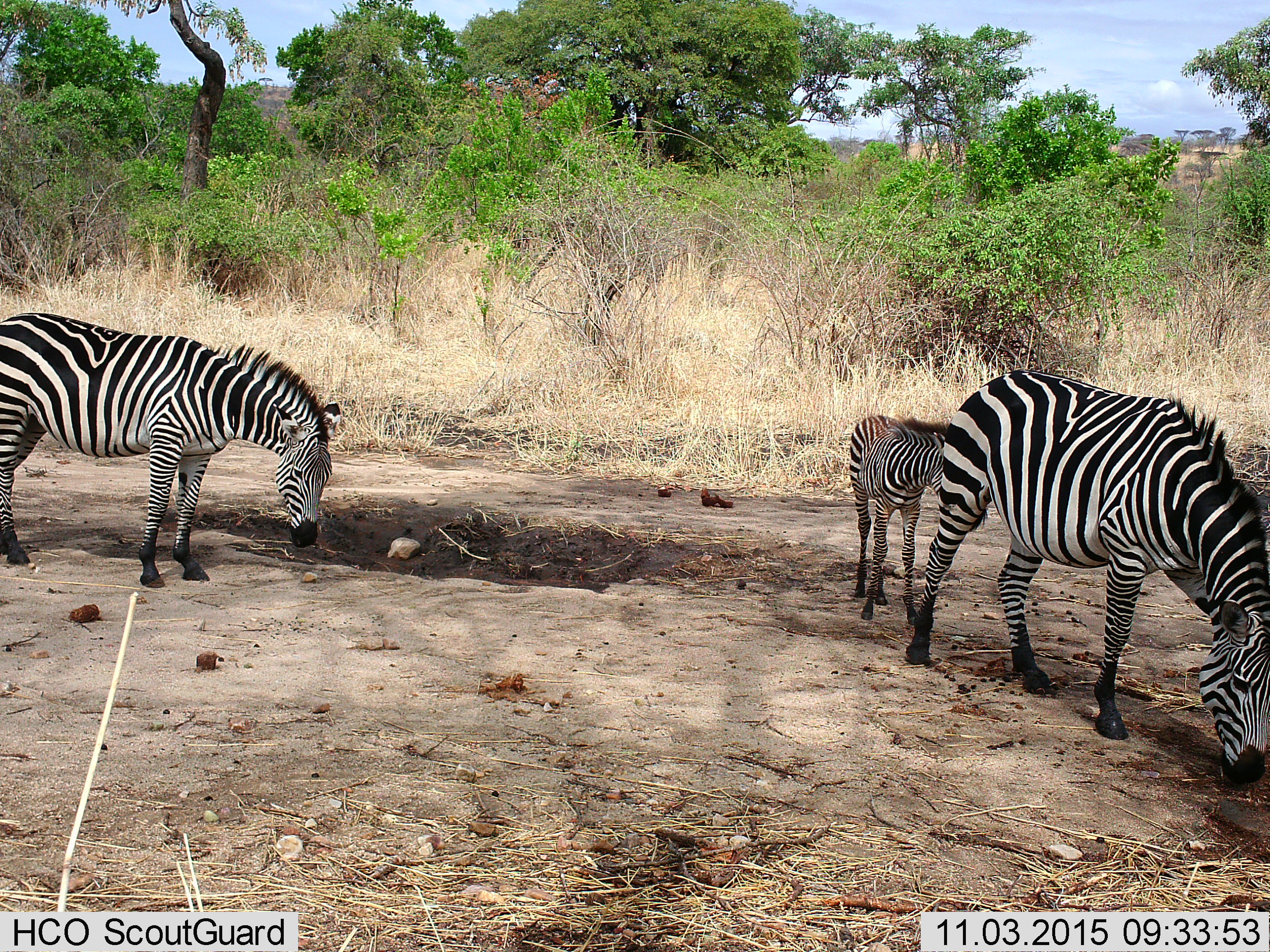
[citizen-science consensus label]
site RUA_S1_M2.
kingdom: Animalia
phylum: Chordata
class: Mammalia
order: Perissodactyla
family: Equidae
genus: Equus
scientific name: Equus quagga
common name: plains zebra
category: zebraplains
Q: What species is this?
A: Zebraplains (plains zebra) (Equus quagga).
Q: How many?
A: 3.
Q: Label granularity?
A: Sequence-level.